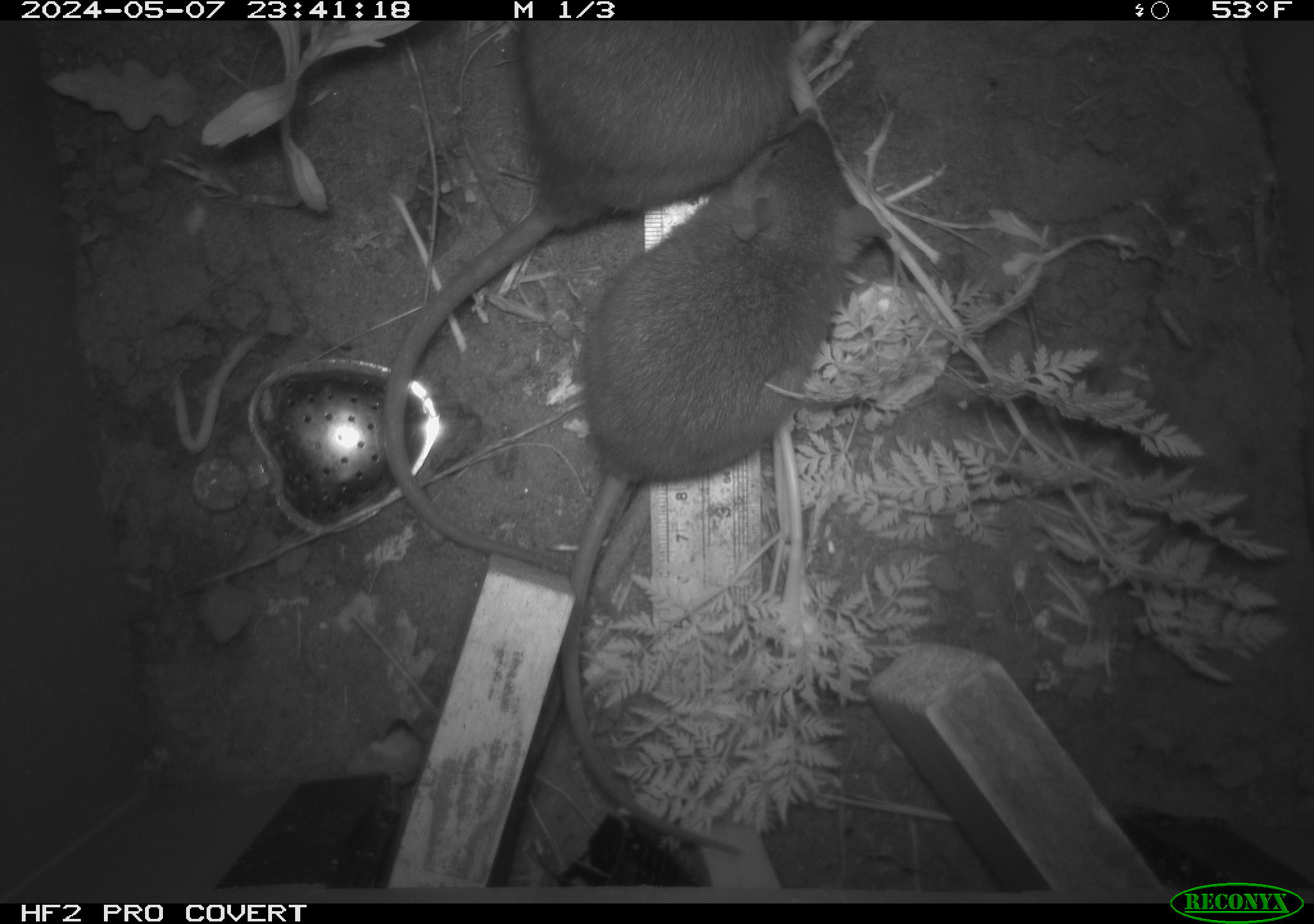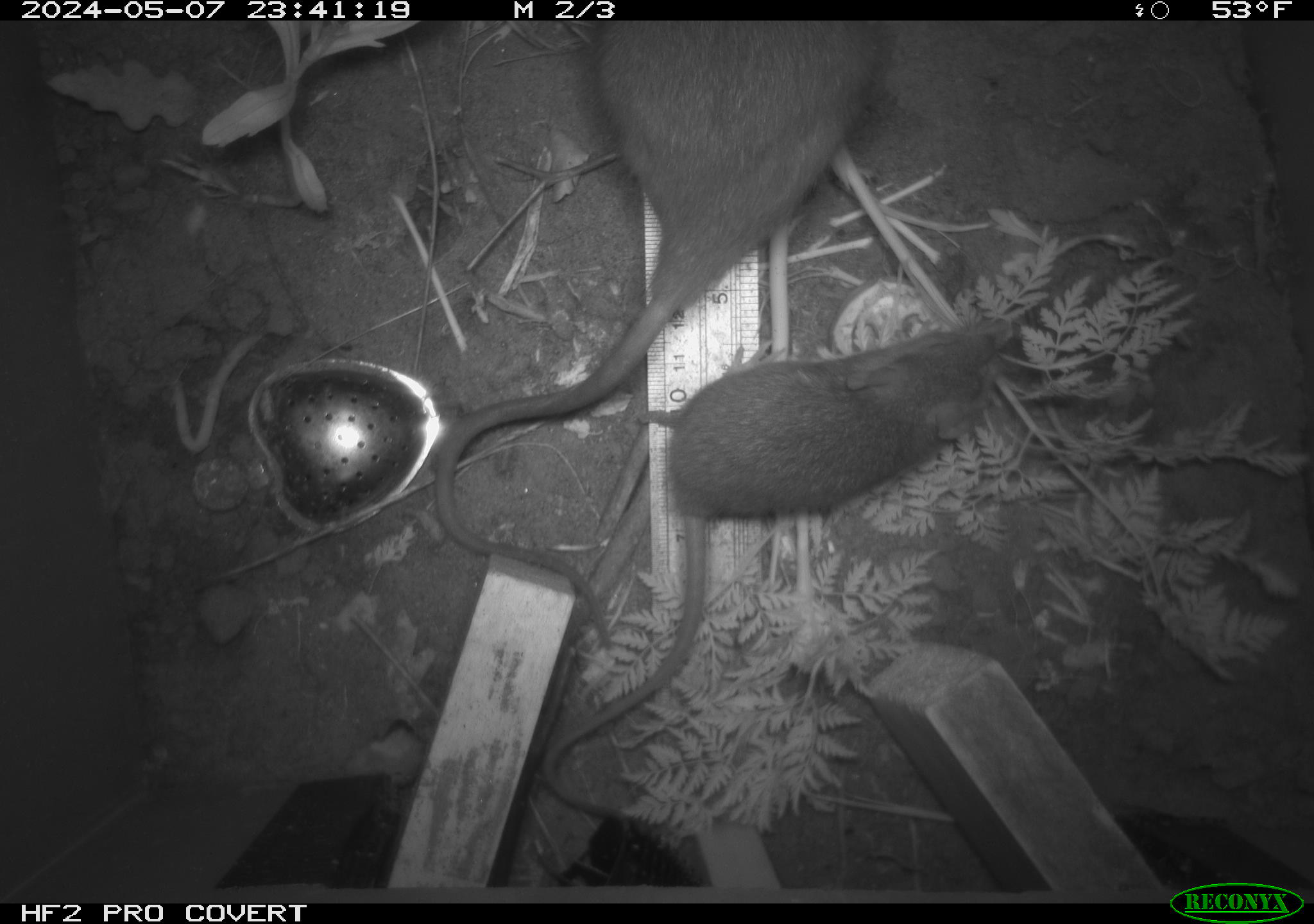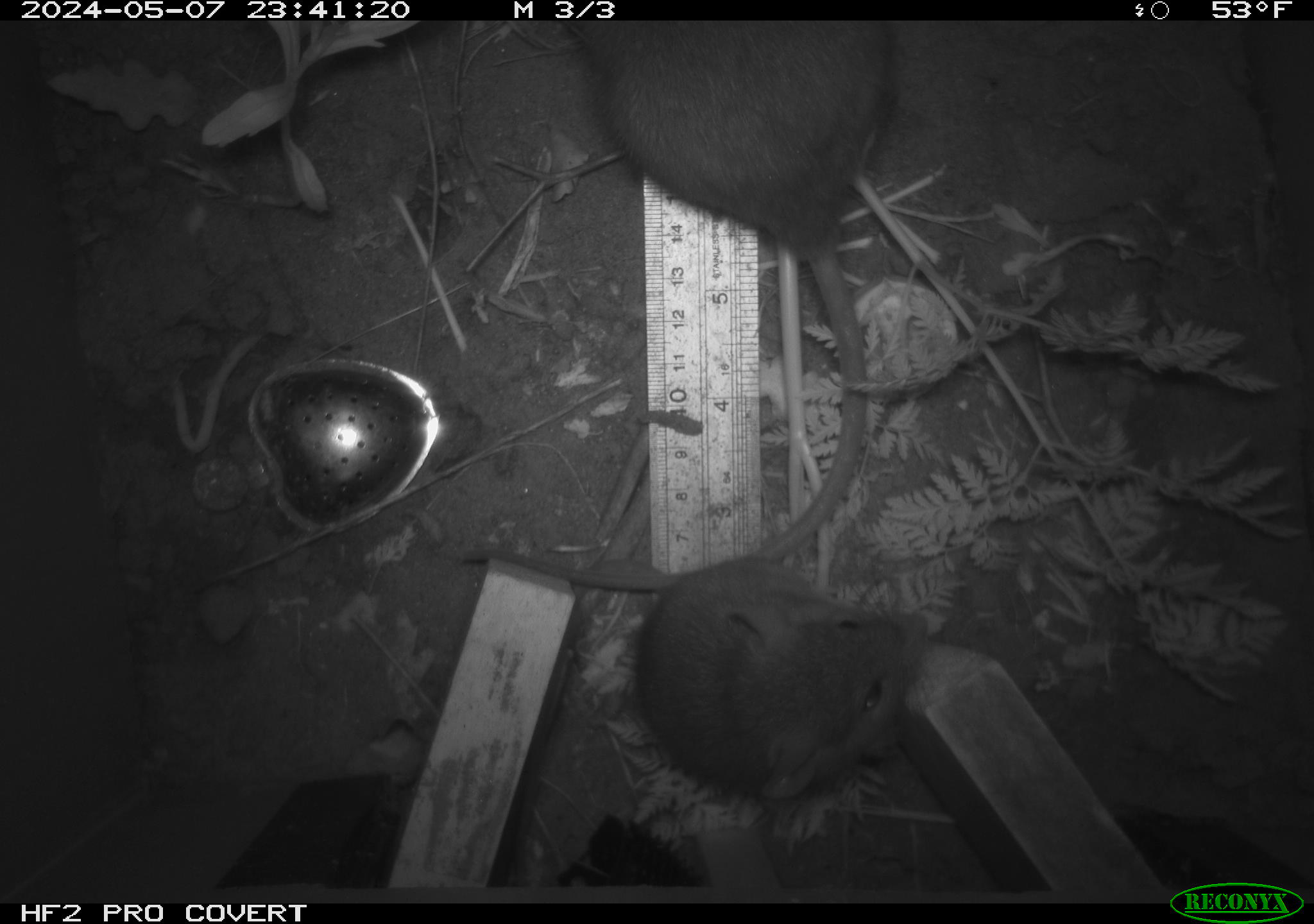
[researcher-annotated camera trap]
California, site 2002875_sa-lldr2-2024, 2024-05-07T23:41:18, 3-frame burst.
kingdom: Animalia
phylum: Chordata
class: Mammalia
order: Rodentia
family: Muridae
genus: Rattus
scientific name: Rattus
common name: rat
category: rattus species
Rattus species (rat) (Rattus).